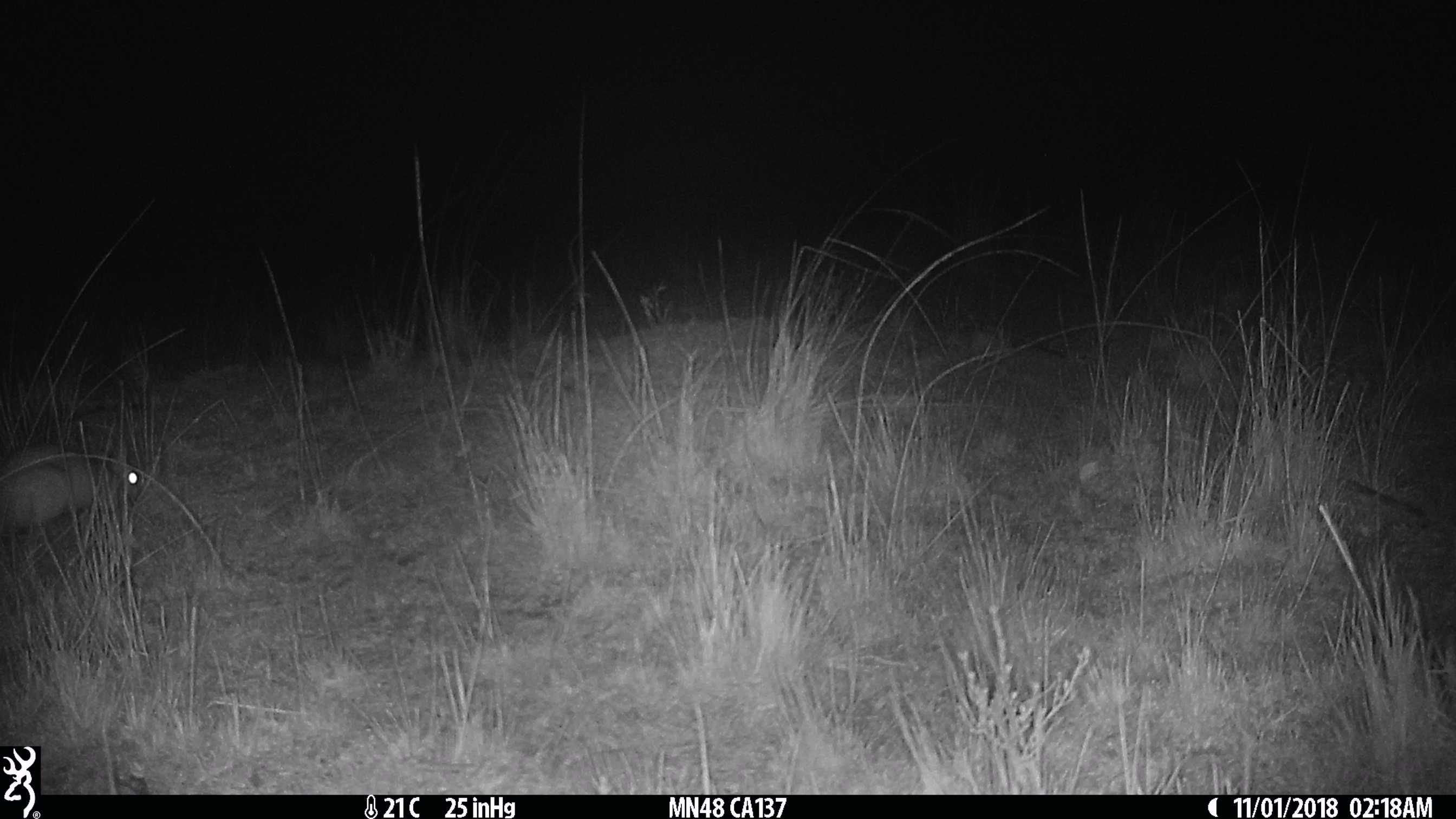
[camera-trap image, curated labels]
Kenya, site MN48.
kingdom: Animalia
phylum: Chordata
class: Mammalia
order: Rodentia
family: Pedetidae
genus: Pedetes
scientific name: Pedetes capensis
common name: springhare